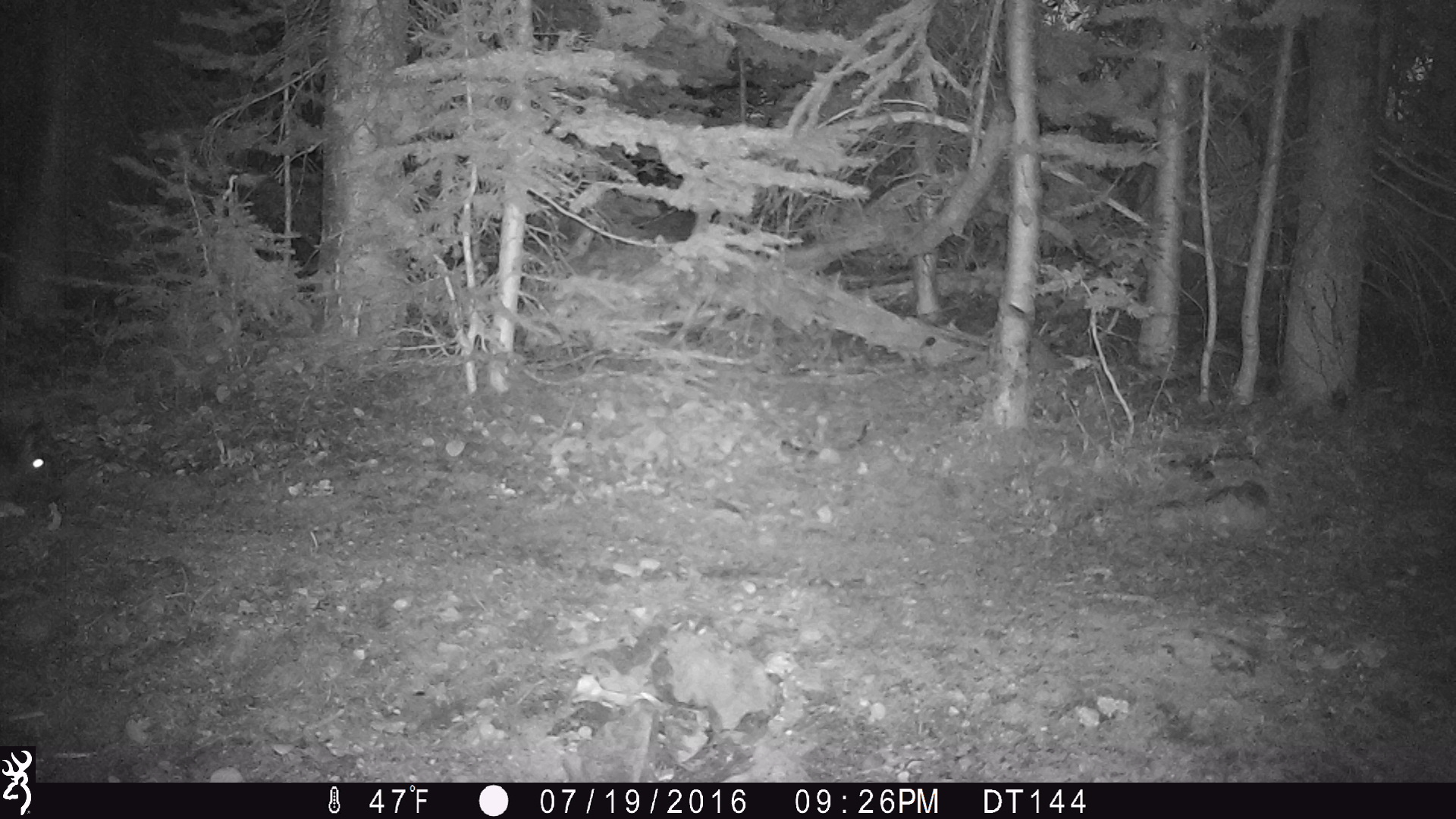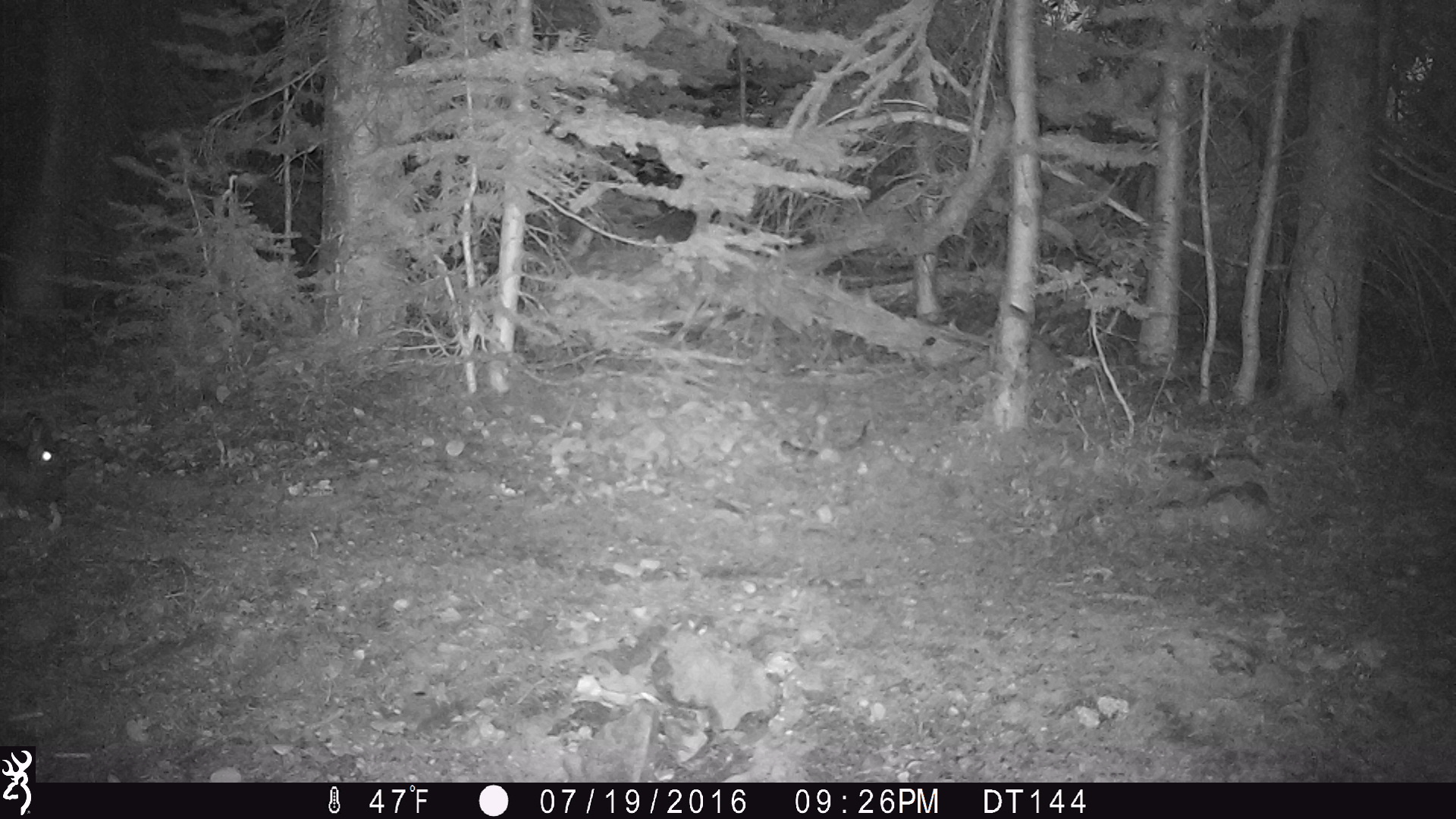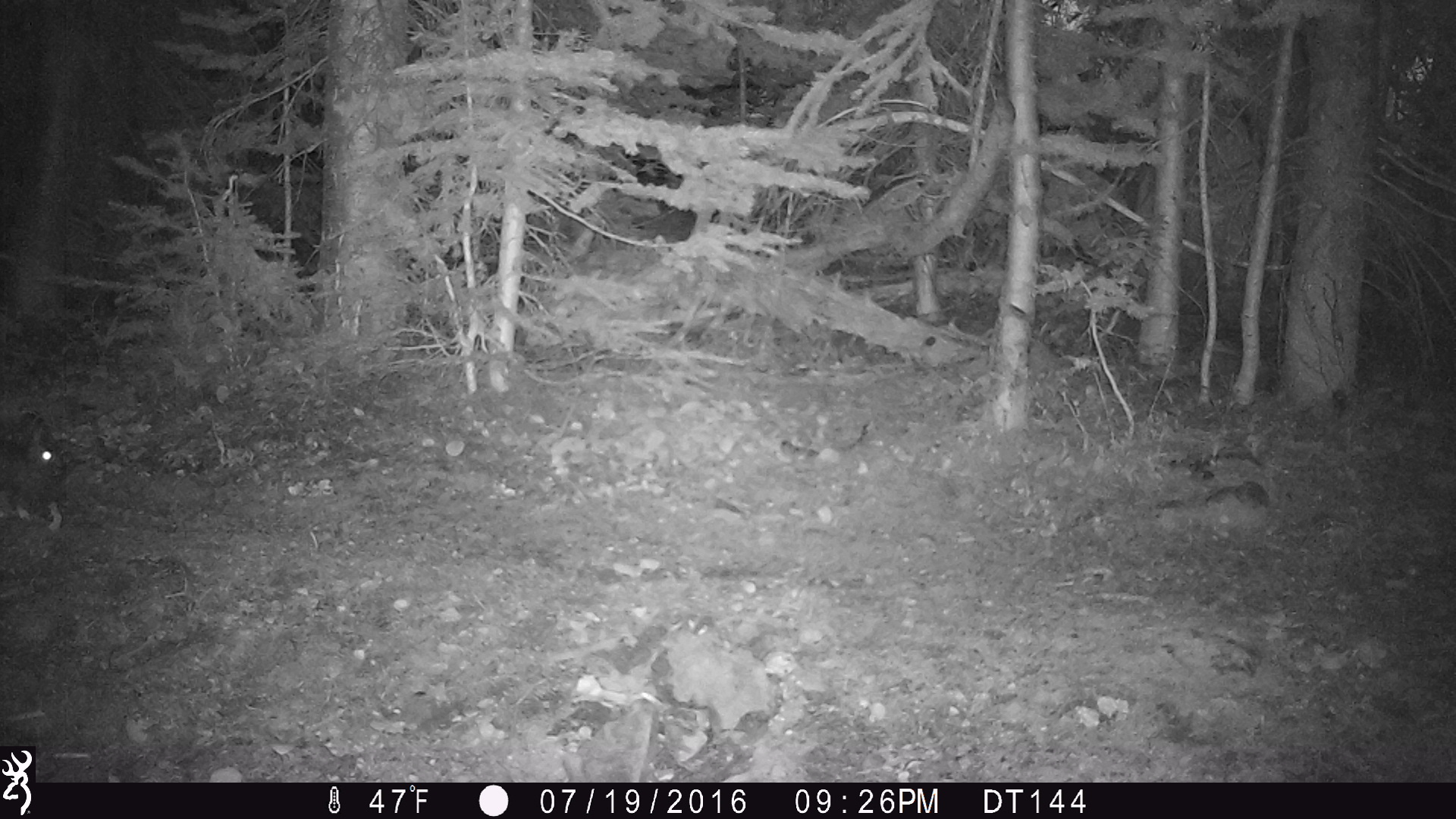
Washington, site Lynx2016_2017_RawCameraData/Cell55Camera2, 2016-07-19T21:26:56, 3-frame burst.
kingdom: Animalia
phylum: Chordata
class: Mammalia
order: Lagomorpha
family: Leporidae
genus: Lepus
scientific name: Lepus americanus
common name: snowshoe hare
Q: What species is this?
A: Lepus americanus (snowshoe hare).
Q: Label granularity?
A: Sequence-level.